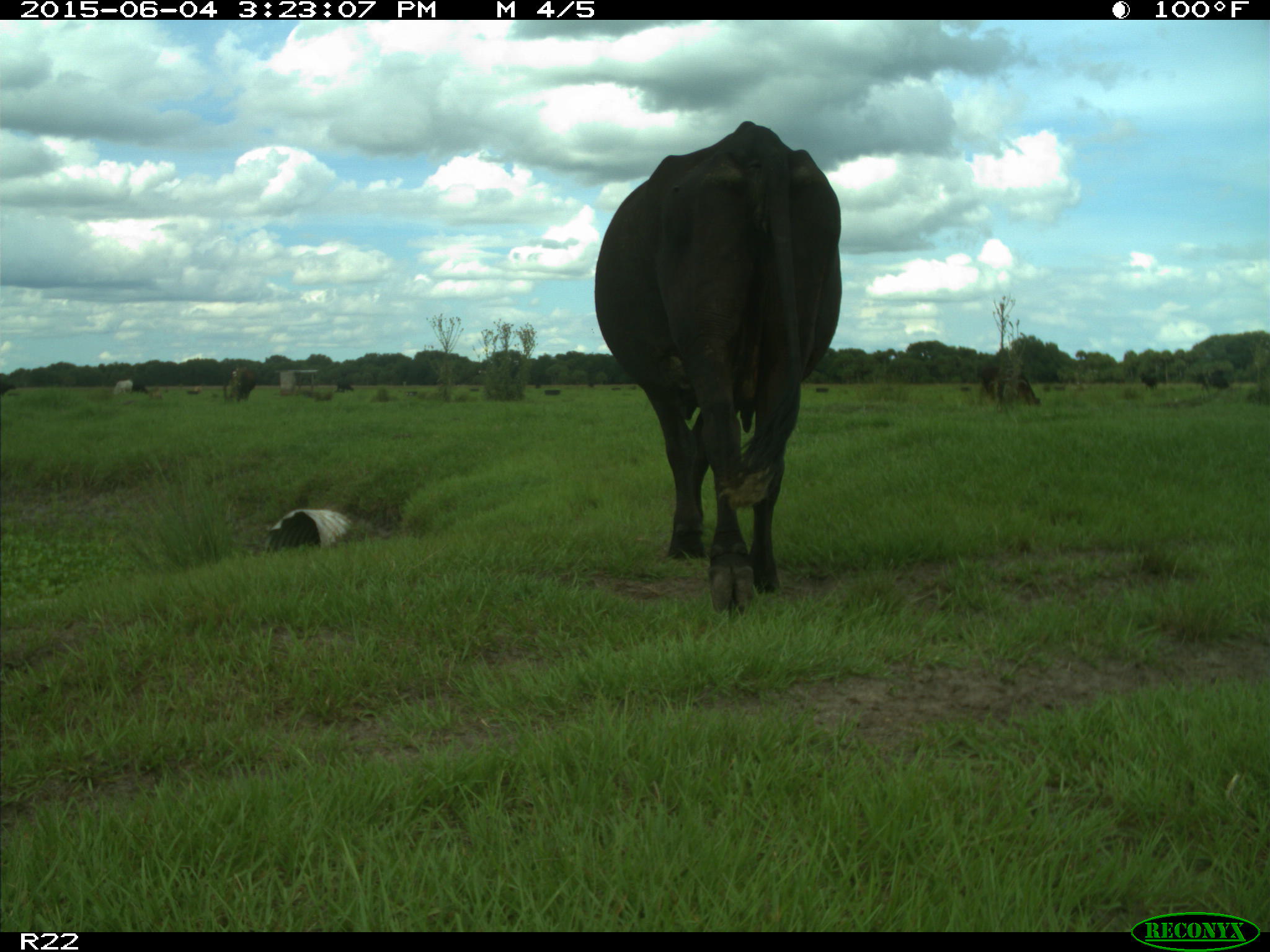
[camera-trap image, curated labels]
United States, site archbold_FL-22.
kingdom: Animalia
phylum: Chordata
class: Mammalia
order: Artiodactyla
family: Bovidae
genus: Bos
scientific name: Bos taurus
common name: domestic cow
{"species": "Bos taurus (domestic cow)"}